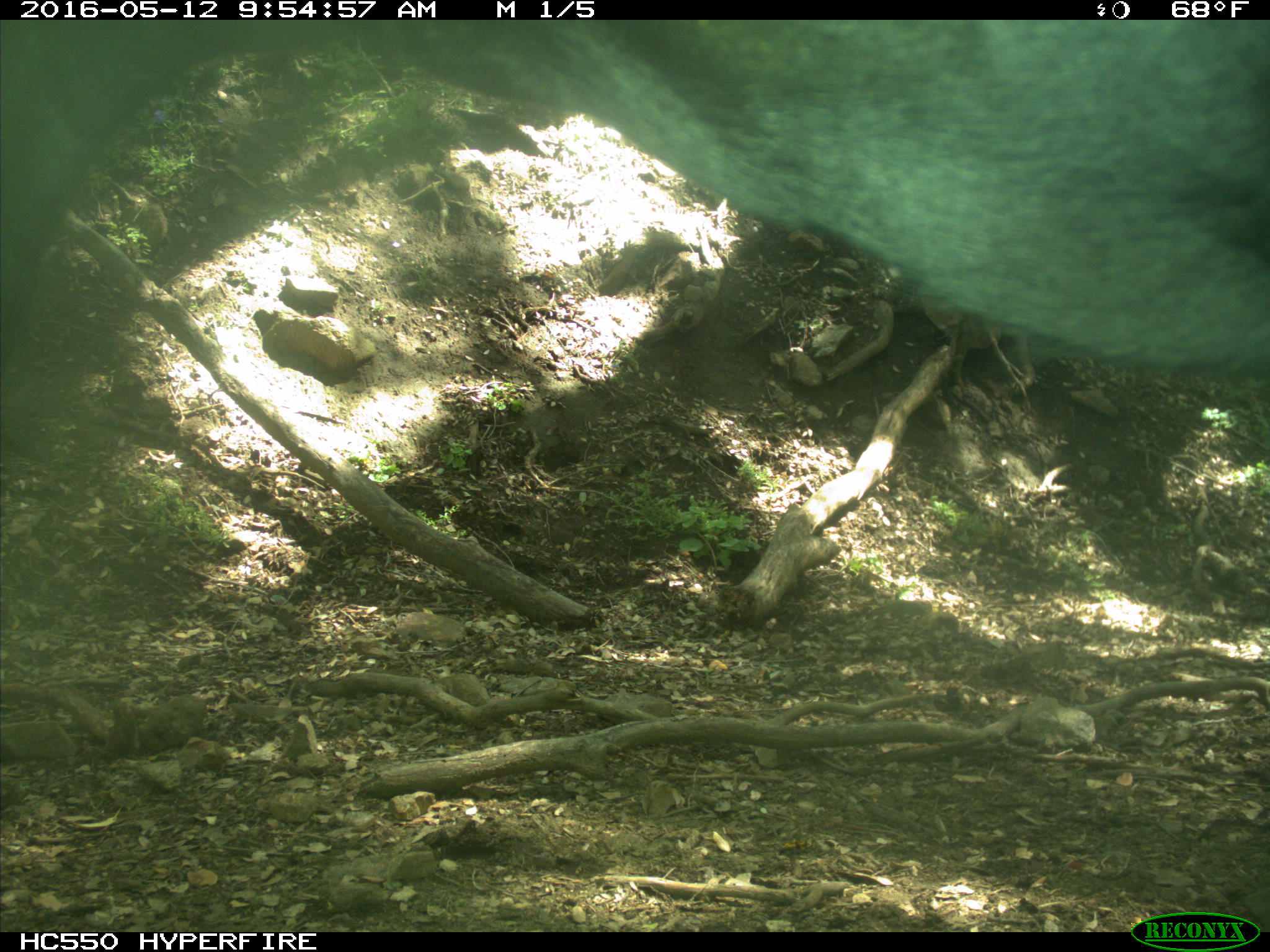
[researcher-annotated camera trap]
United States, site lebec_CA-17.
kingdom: Animalia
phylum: Chordata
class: Mammalia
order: Artiodactyla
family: Bovidae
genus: Bos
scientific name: Bos taurus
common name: domestic cow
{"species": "Bos taurus (domestic cow)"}